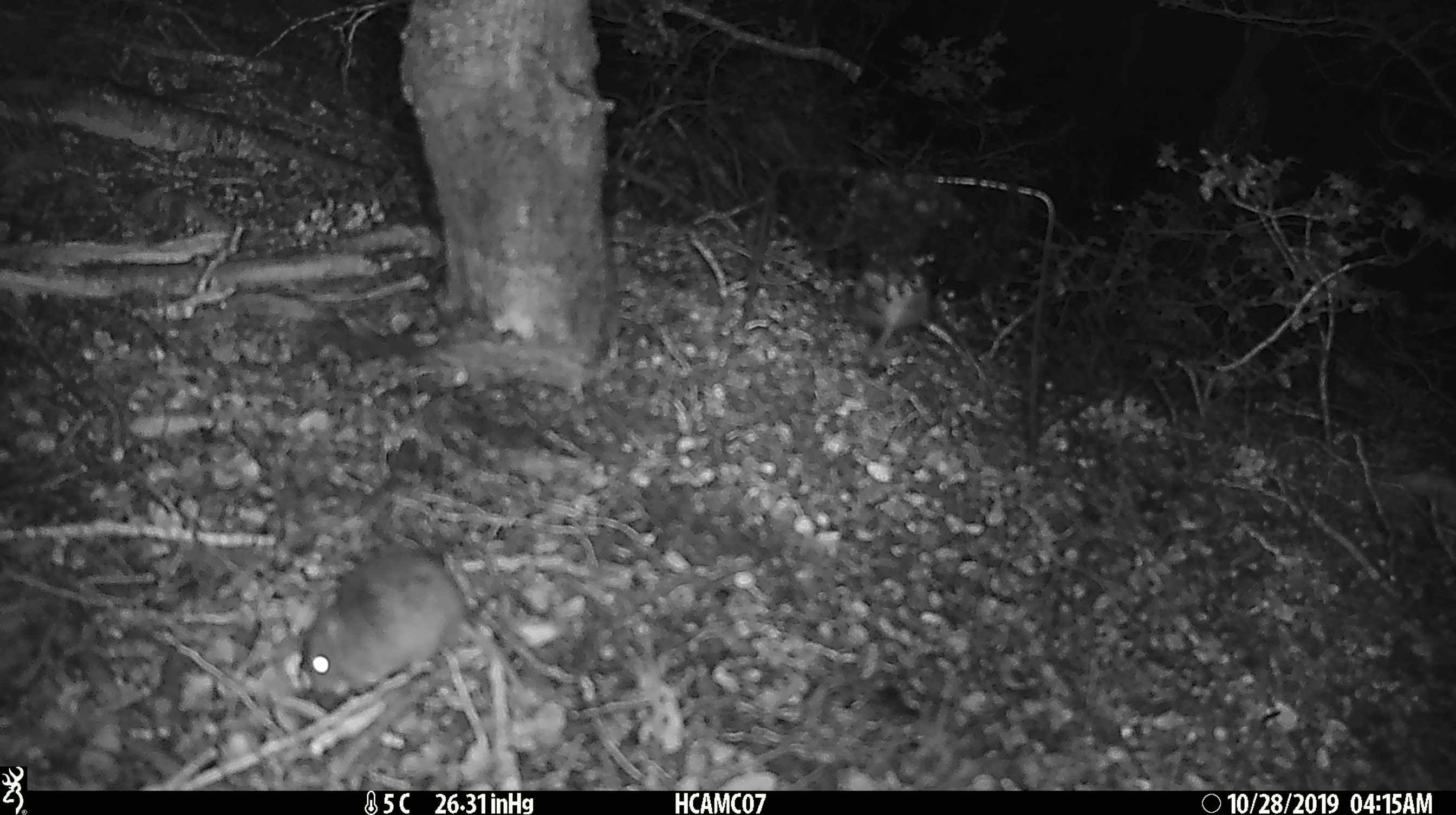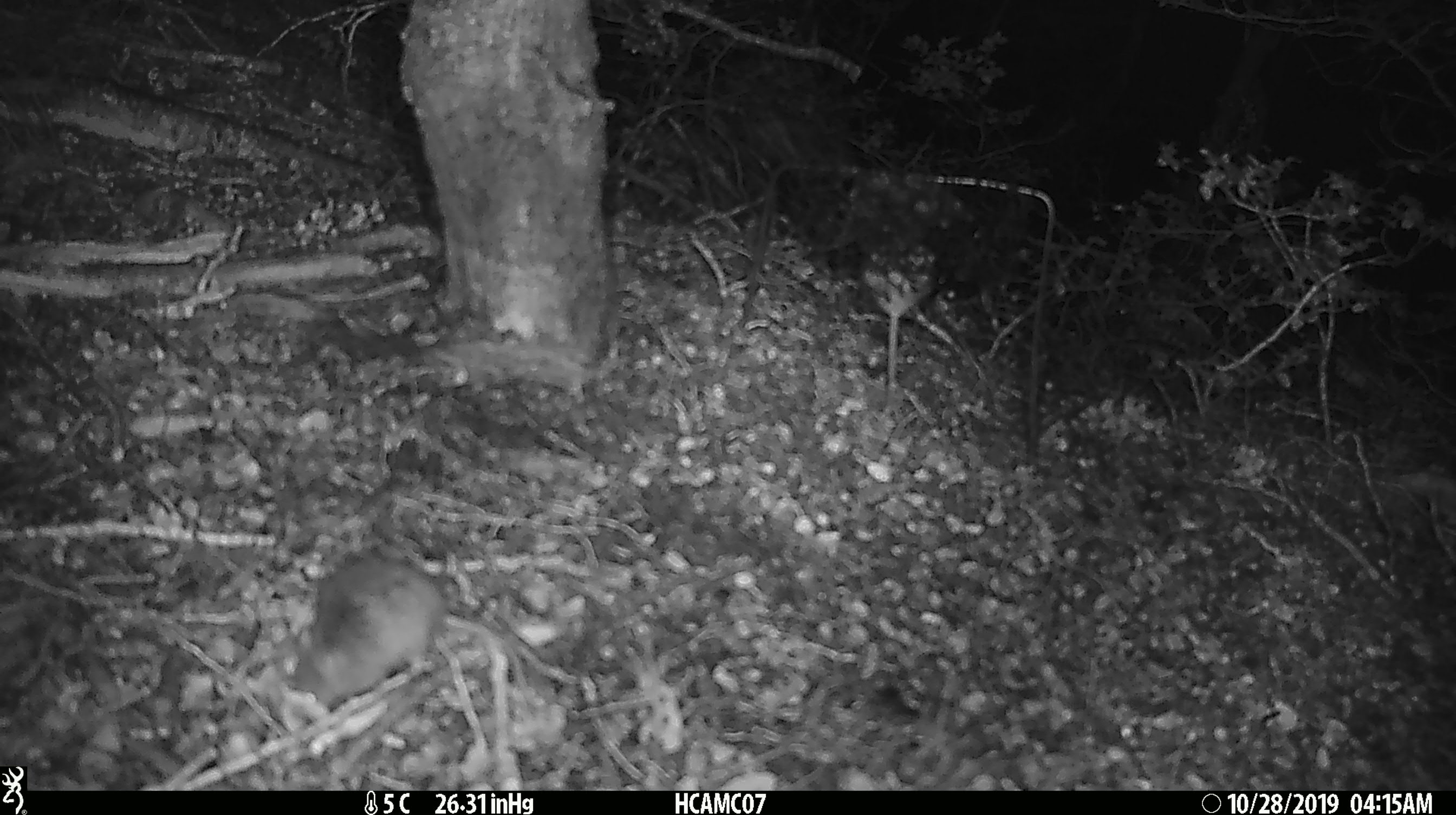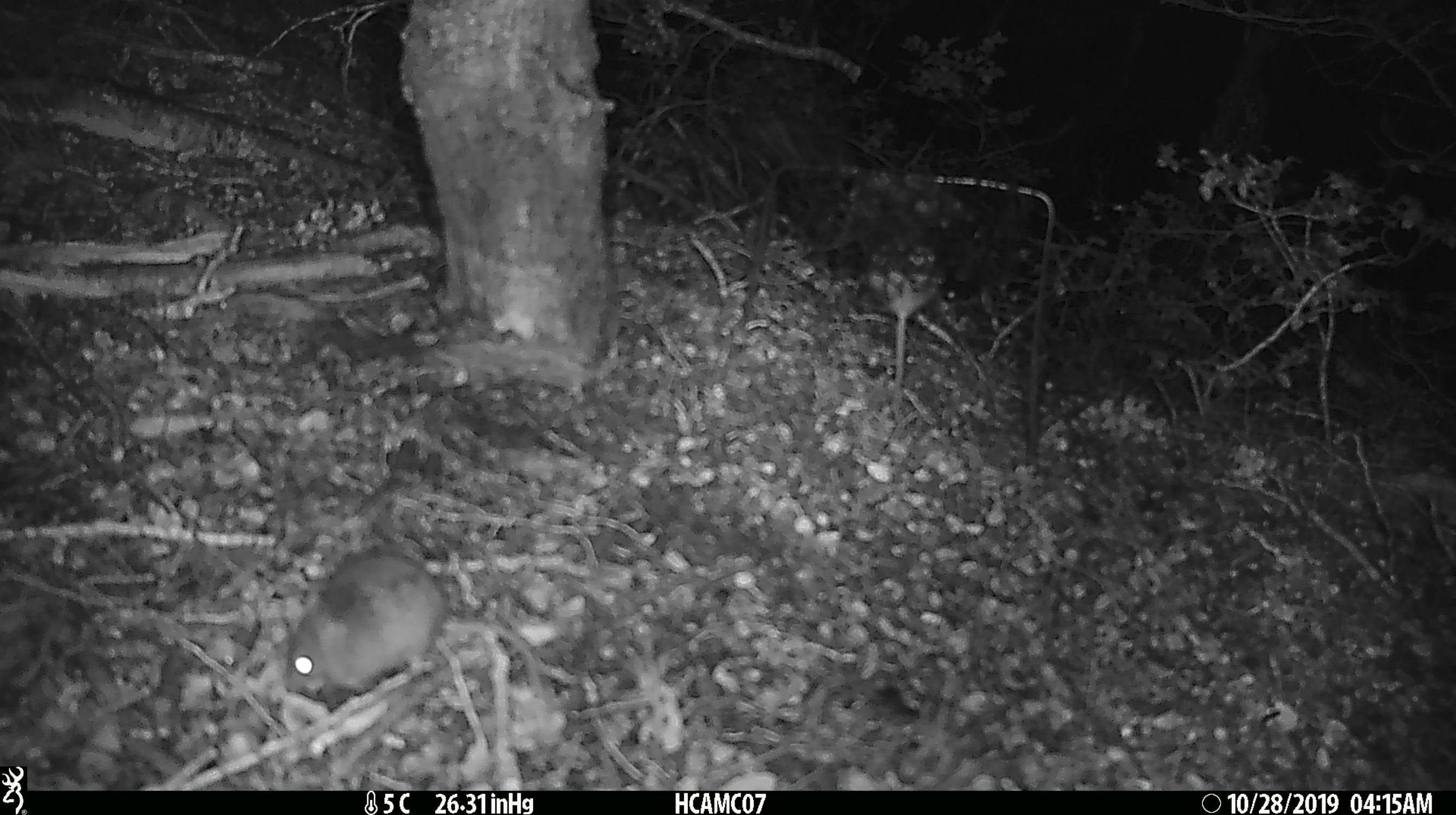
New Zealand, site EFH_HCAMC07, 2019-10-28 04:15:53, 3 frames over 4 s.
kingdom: Animalia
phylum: Chordata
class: Mammalia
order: Rodentia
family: Muridae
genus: Mus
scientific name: Mus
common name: mouse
Mouse (Mus).